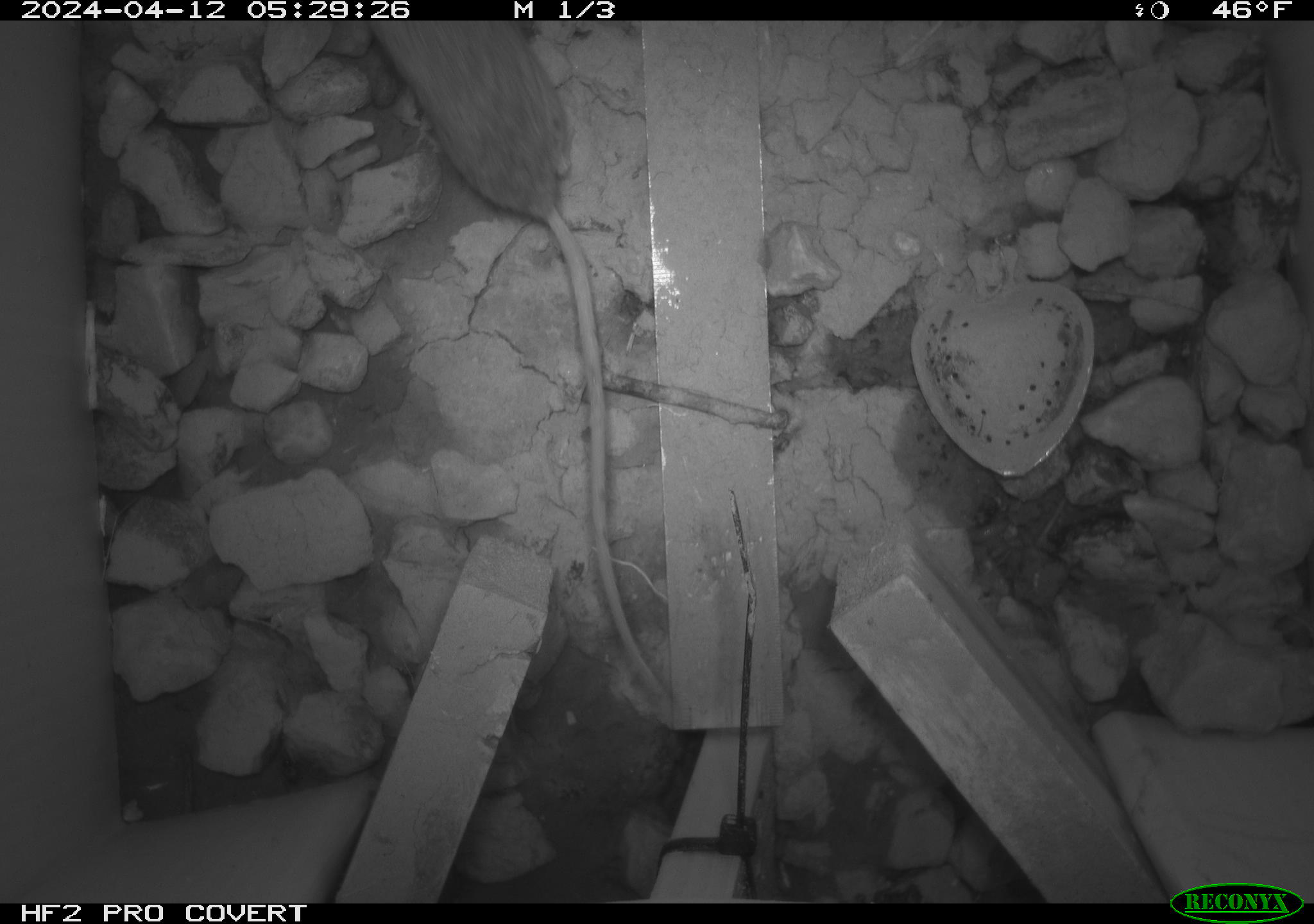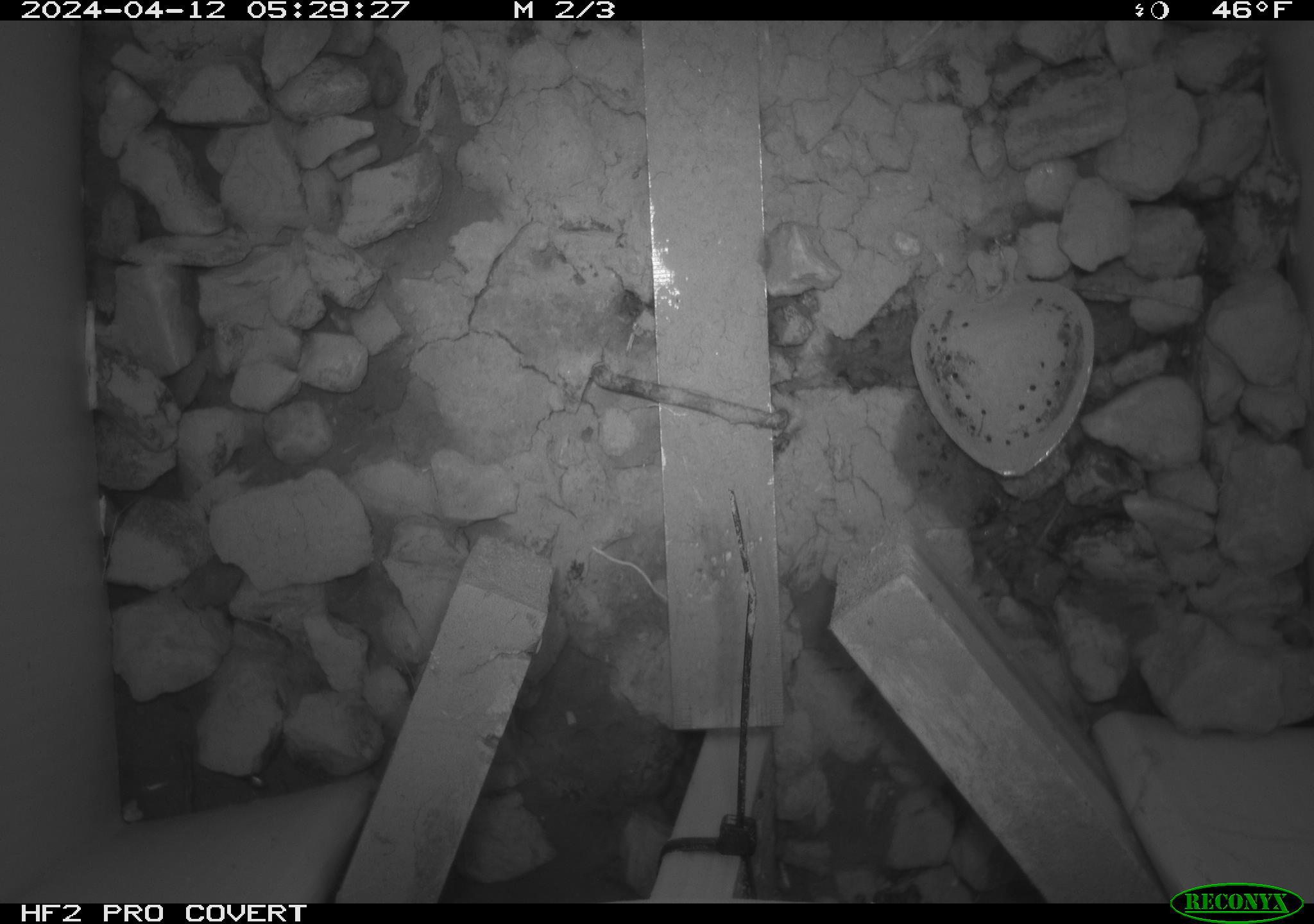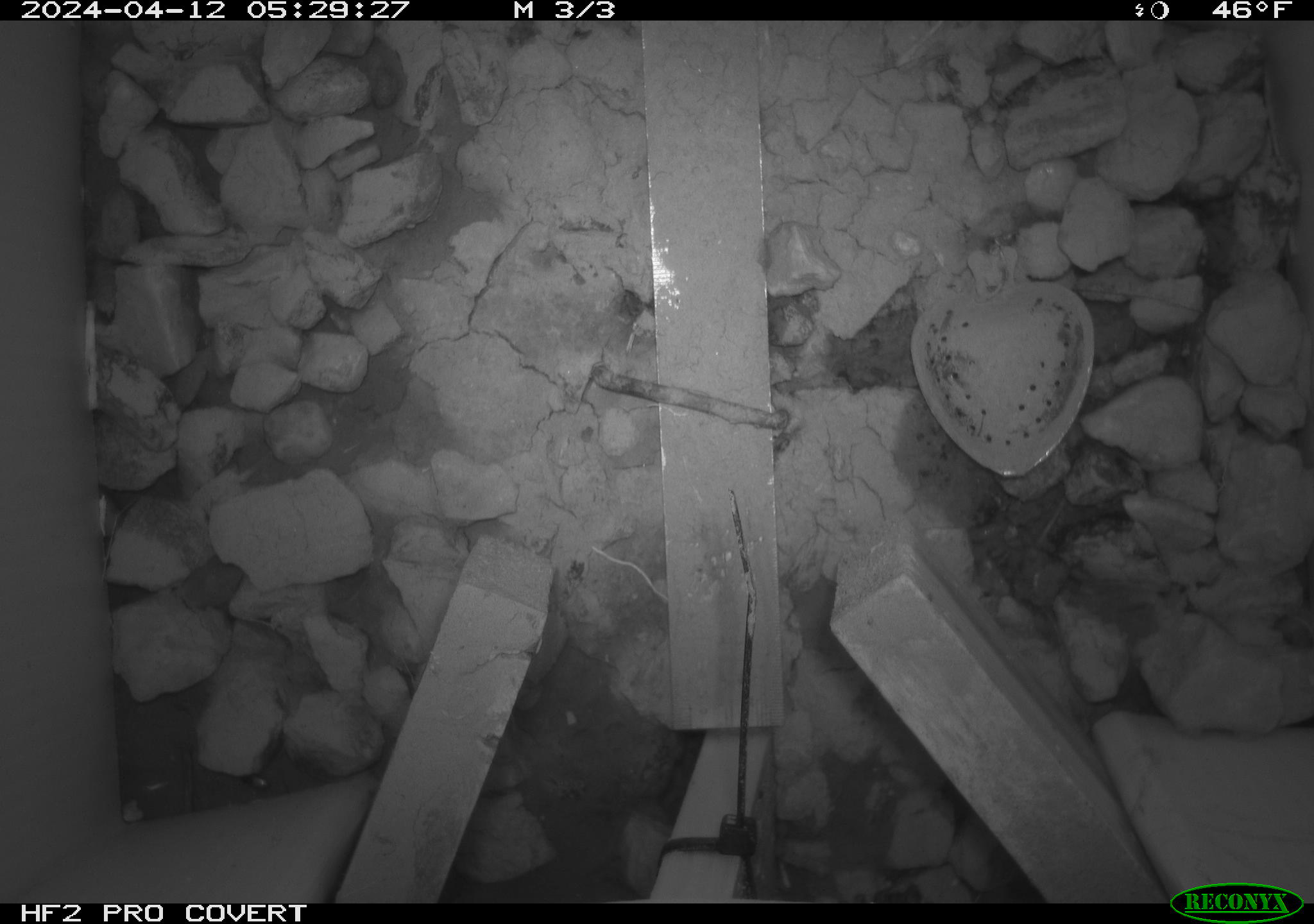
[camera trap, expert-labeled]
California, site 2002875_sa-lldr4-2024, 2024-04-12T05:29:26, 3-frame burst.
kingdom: Animalia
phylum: Chordata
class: Mammalia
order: Rodentia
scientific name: Rodentia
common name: rodent